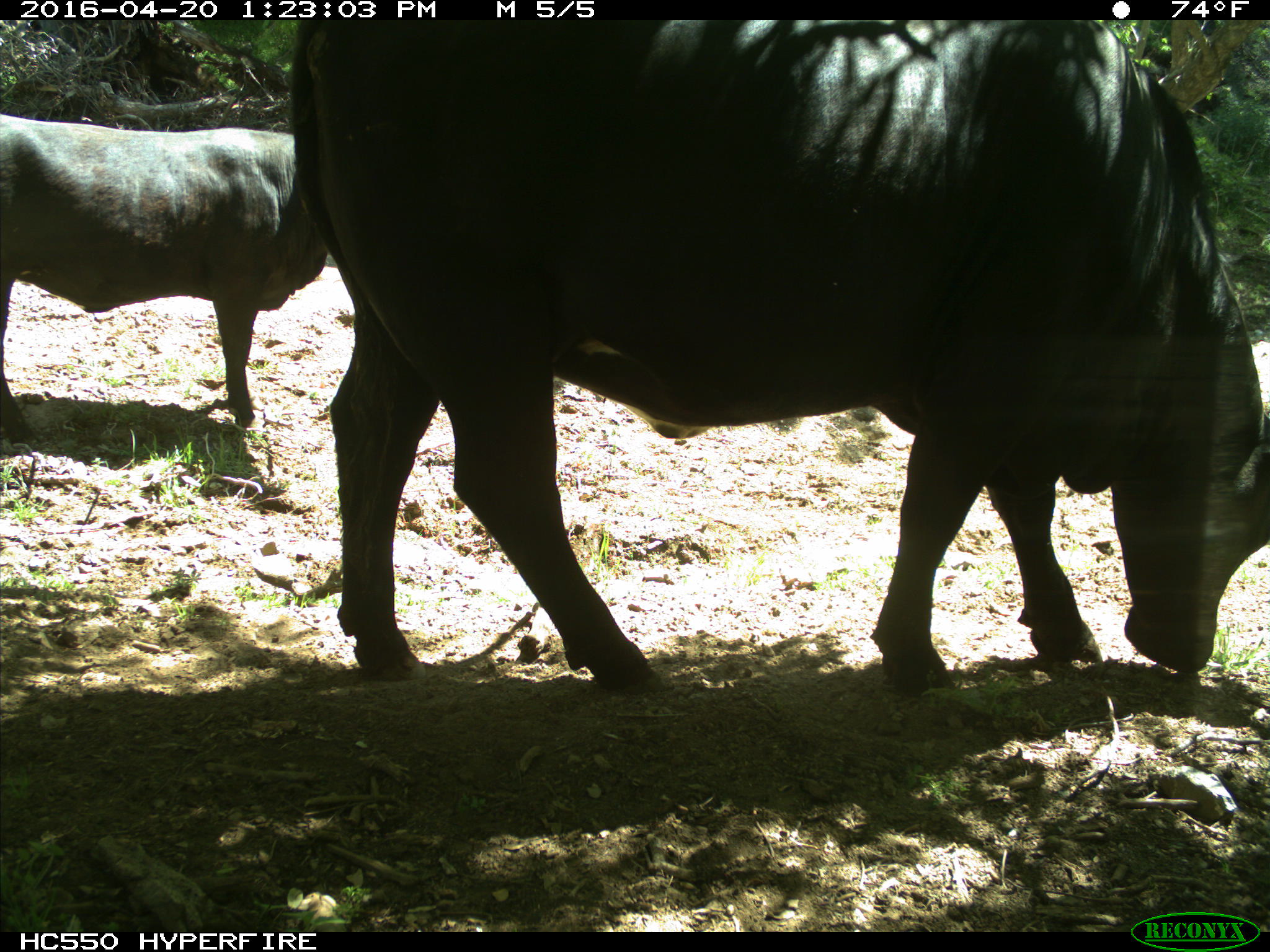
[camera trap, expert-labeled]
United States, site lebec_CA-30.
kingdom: Animalia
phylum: Chordata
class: Mammalia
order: Artiodactyla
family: Bovidae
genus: Bos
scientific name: Bos taurus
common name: domestic cow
Bos taurus (domestic cow).